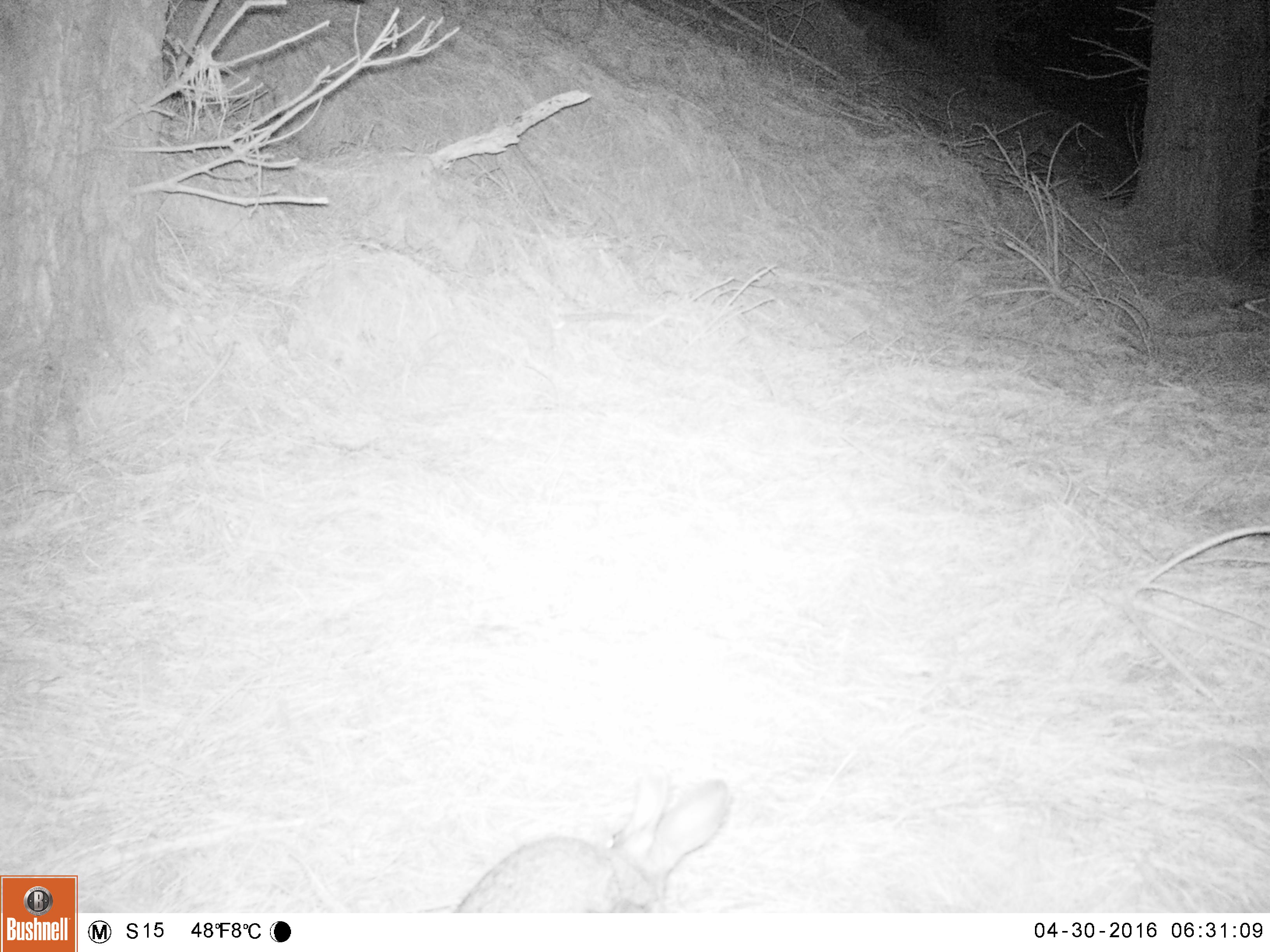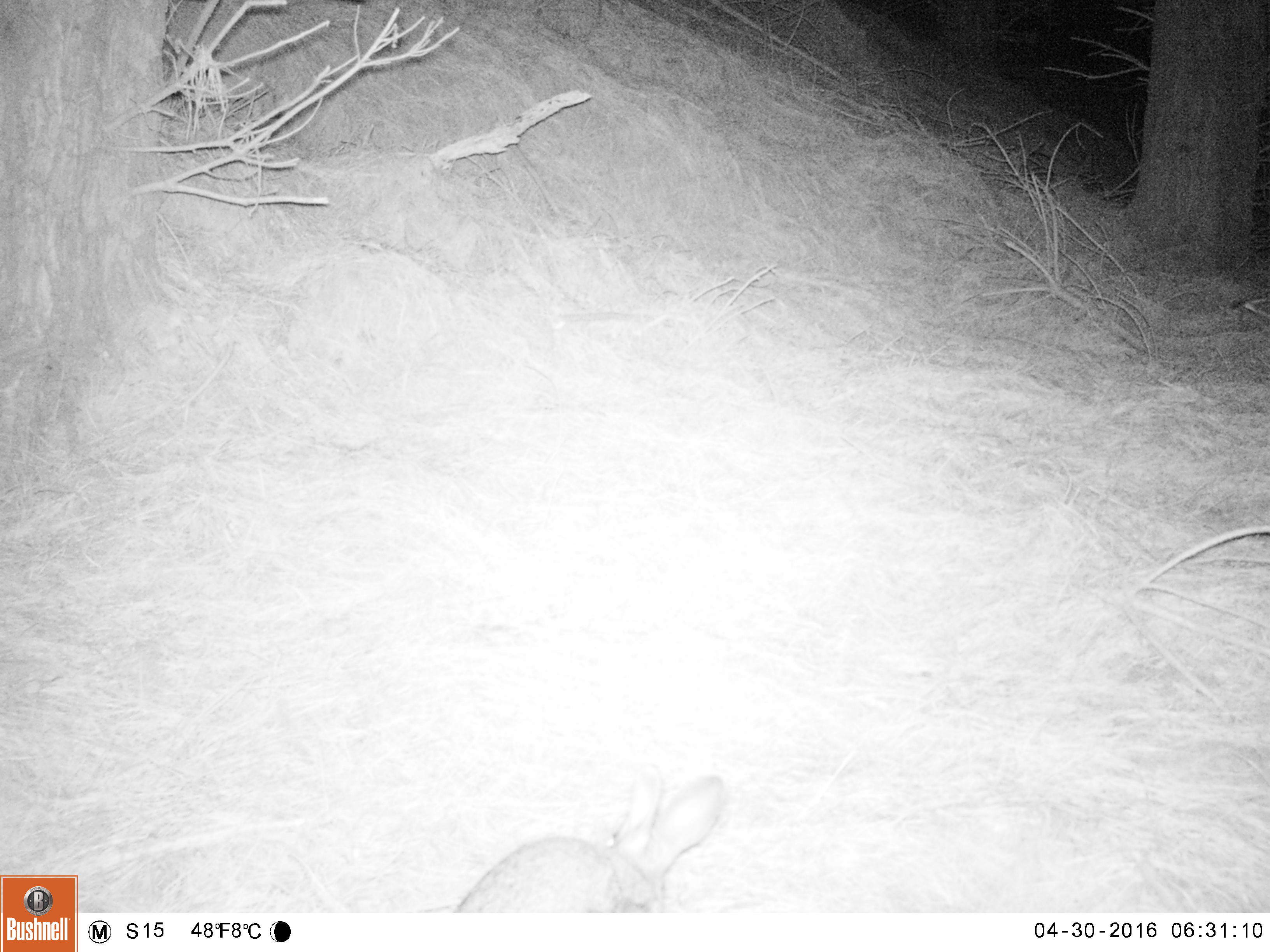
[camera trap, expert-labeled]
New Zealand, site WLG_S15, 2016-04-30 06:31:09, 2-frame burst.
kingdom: Animalia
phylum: Chordata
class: Mammalia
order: Lagomorpha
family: Leporidae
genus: Oryctolagus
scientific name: Oryctolagus cuniculus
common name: european rabbit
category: rabbit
Rabbit (european rabbit) (Oryctolagus cuniculus).